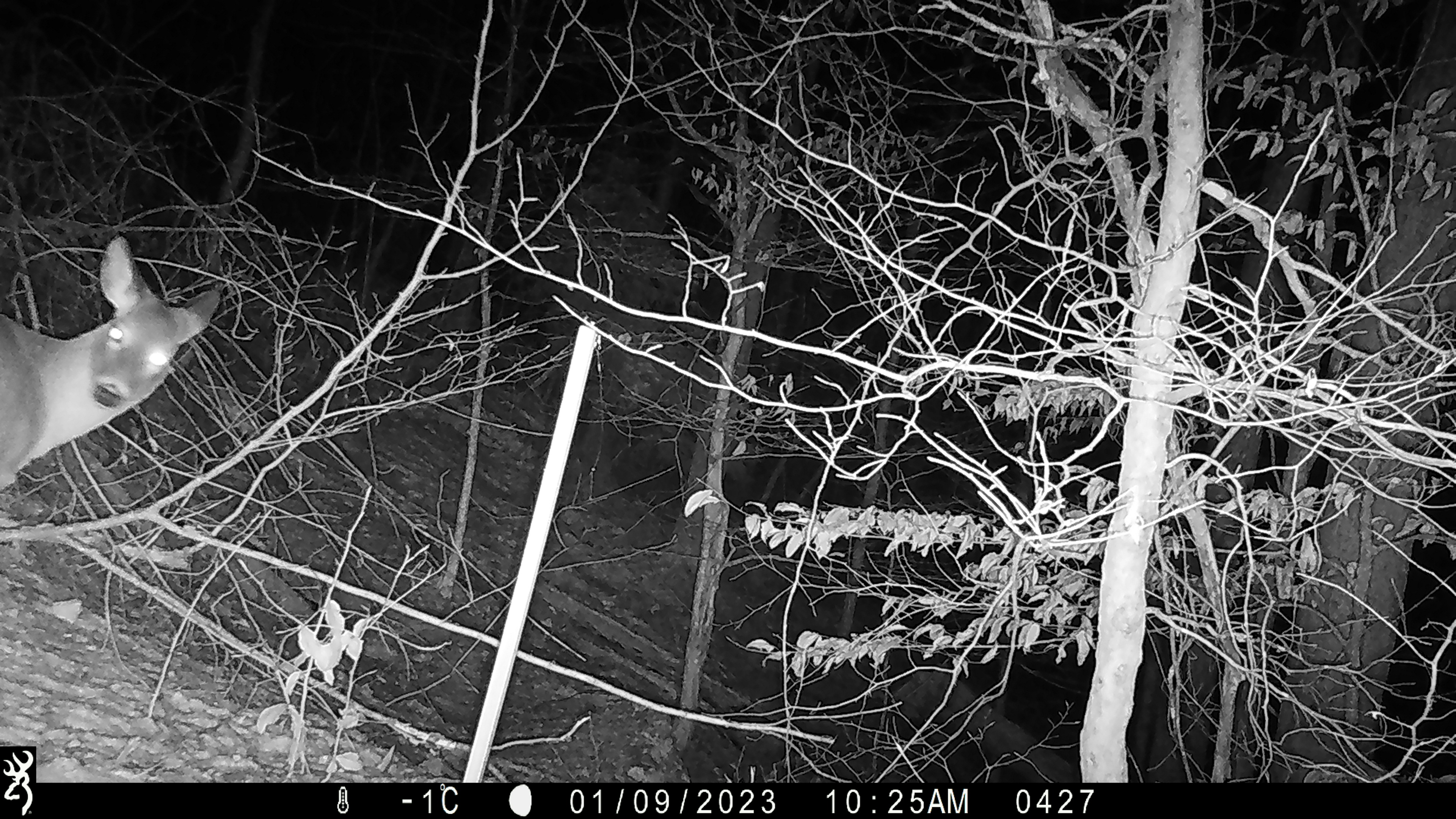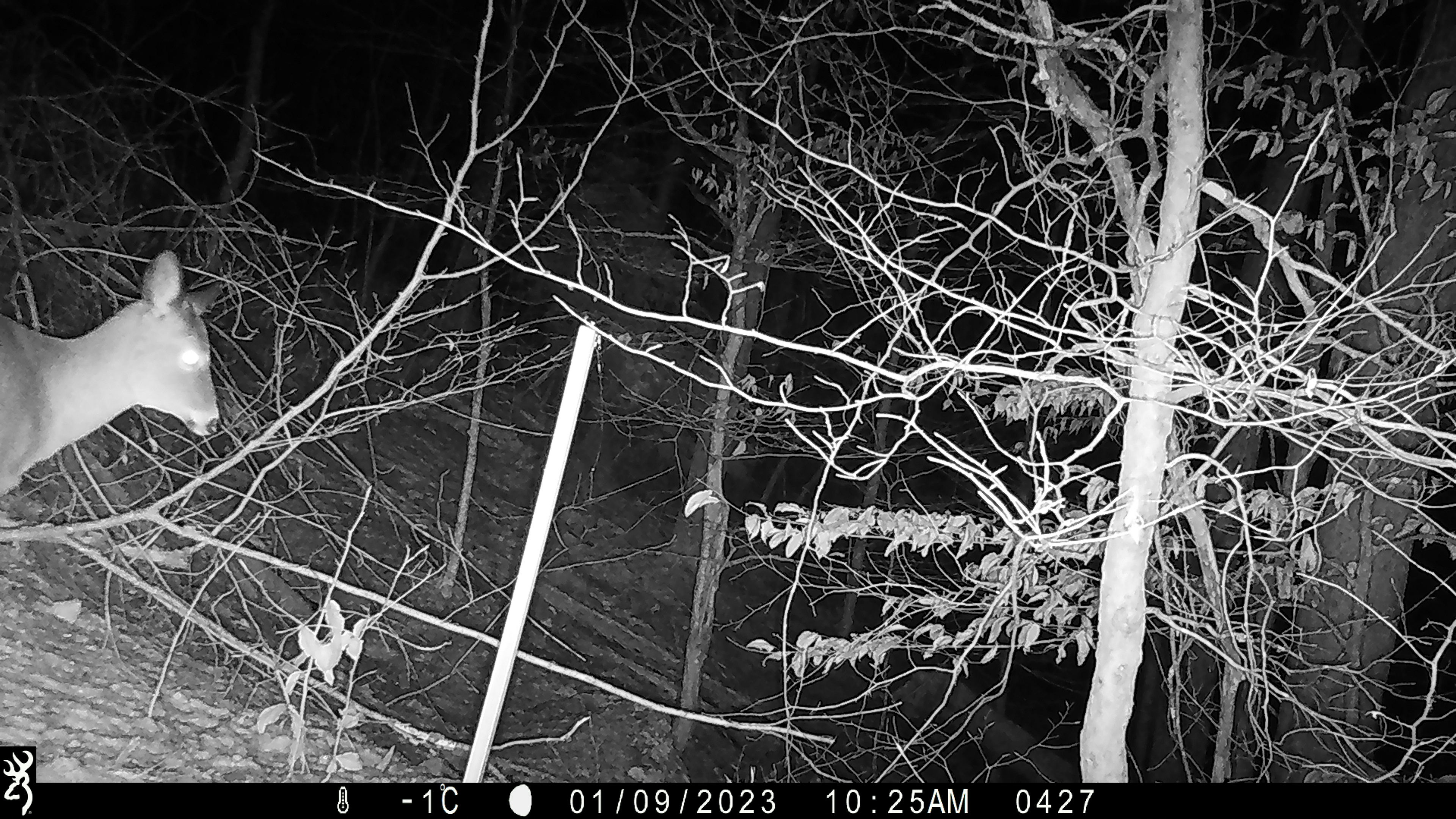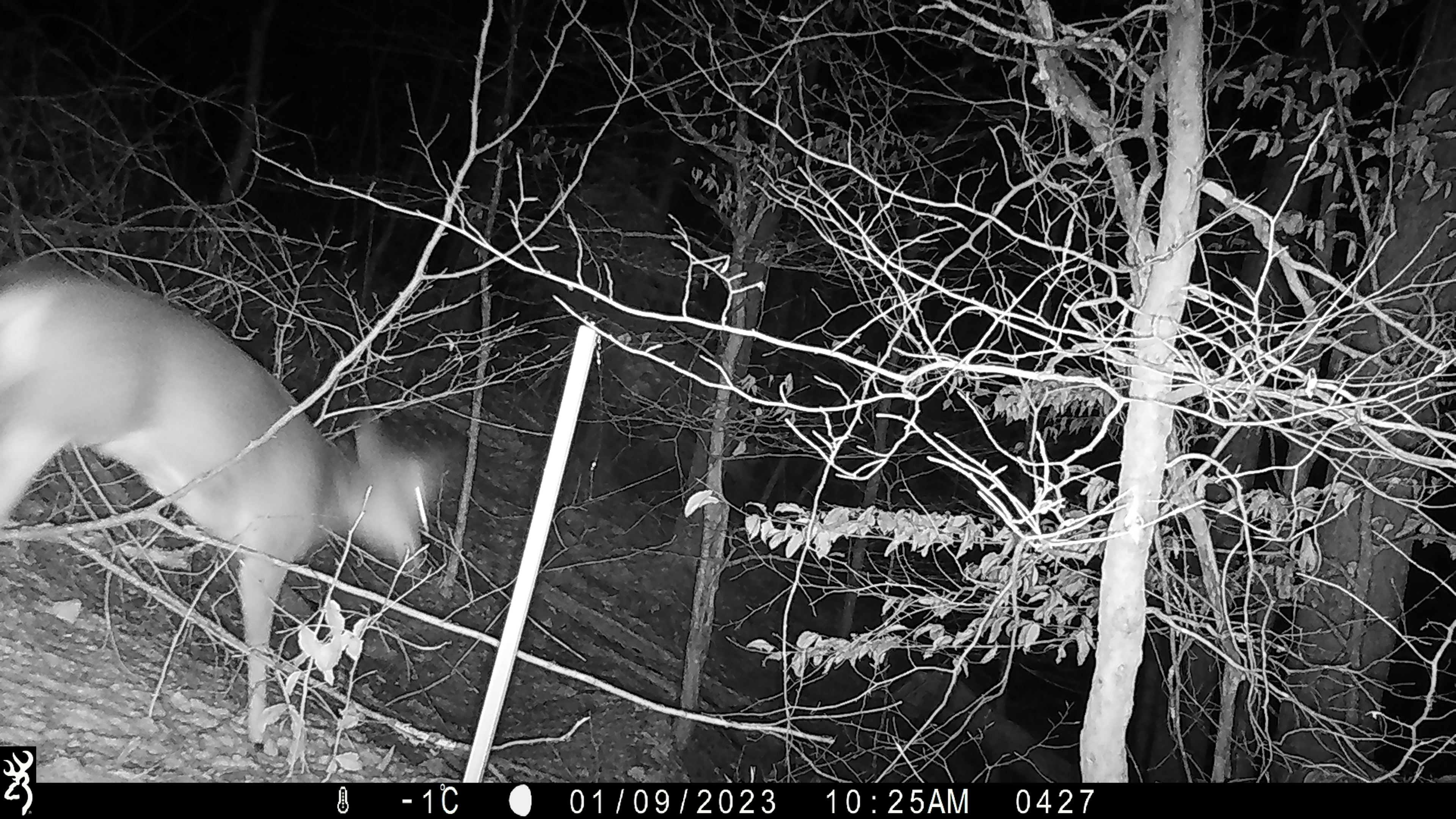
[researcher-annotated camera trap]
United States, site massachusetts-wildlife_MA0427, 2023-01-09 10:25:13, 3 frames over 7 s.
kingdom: Animalia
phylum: Chordata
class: Mammalia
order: Artiodactyla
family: Cervidae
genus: Odocoileus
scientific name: Odocoileus virginianus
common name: white-tailed deer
White-tailed deer (Odocoileus virginianus).